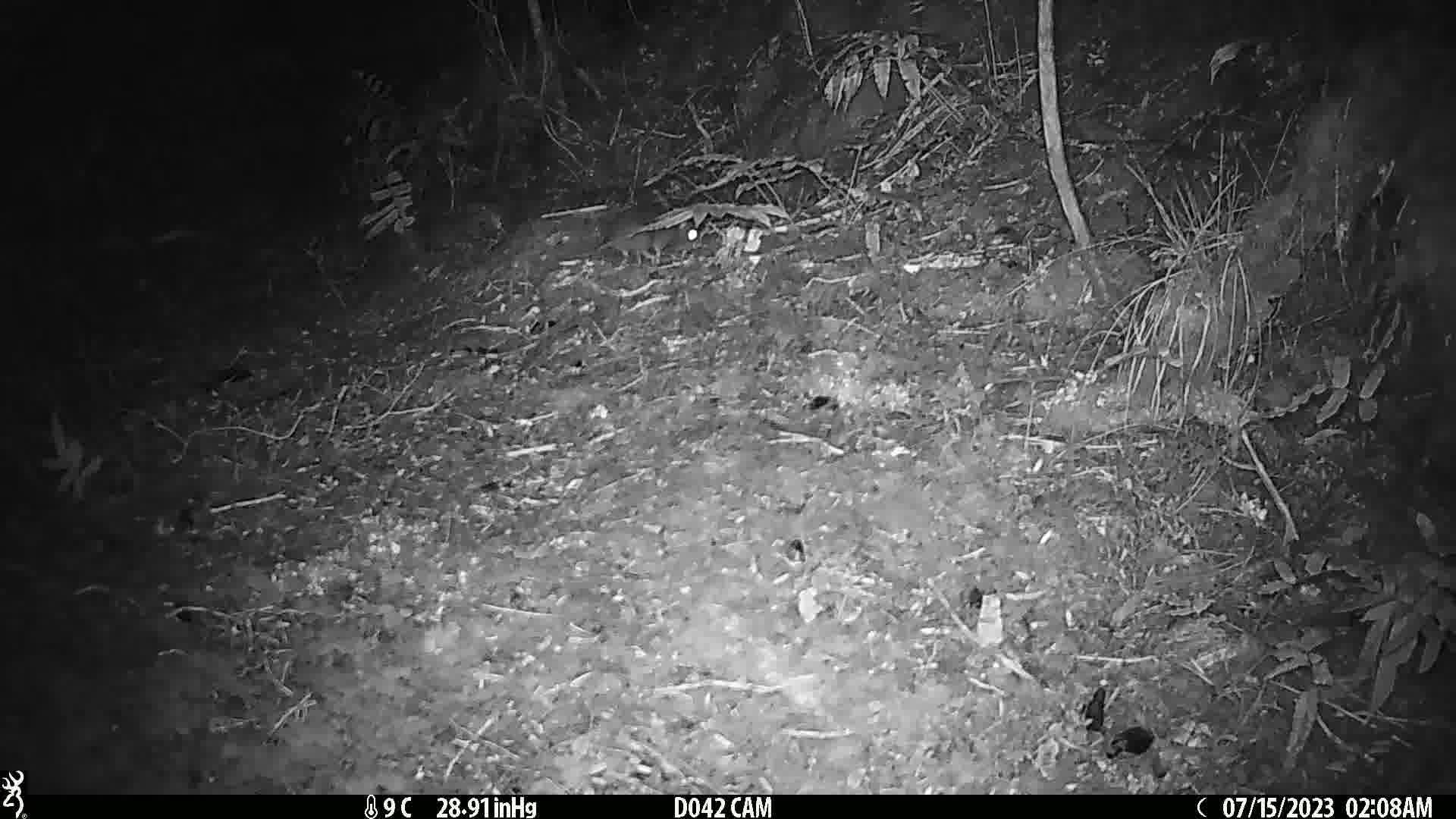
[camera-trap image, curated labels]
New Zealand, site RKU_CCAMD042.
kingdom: Animalia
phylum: Chordata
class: Mammalia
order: Rodentia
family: Muridae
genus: Rattus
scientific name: Rattus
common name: rat